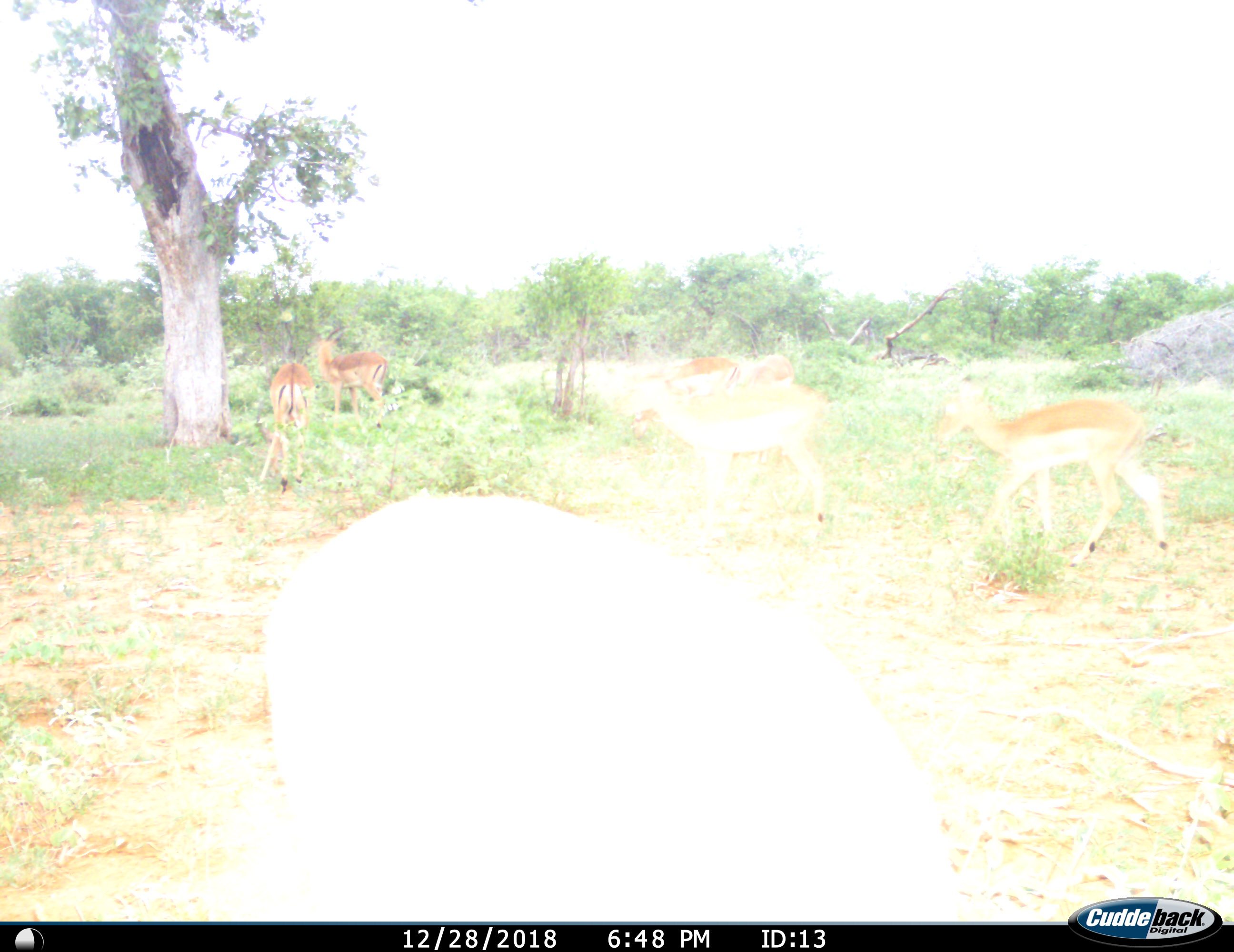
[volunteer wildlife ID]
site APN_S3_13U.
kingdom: Animalia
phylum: Chordata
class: Mammalia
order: Artiodactyla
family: Bovidae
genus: Aepyceros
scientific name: Aepyceros melampus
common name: impala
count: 6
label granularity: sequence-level